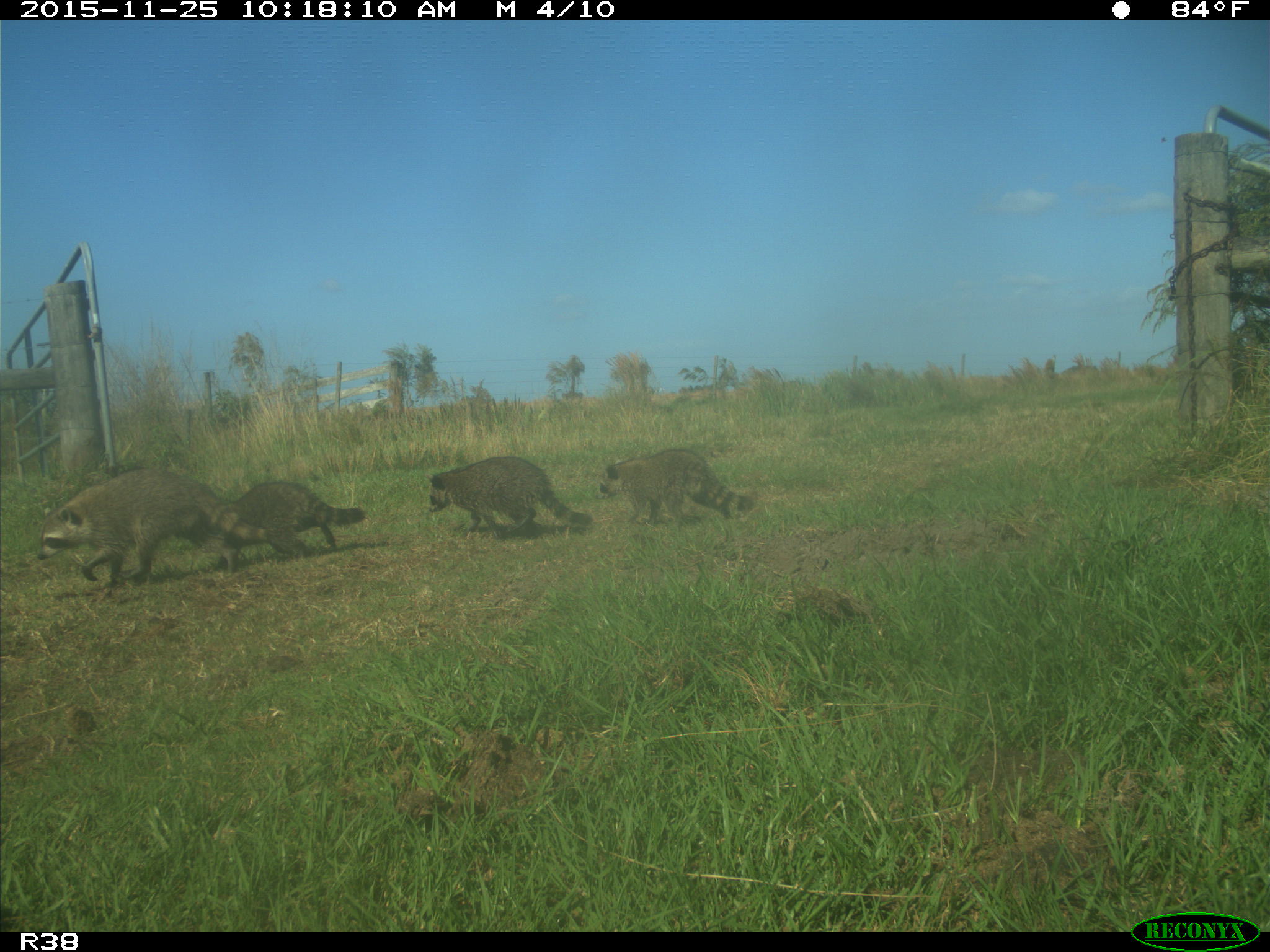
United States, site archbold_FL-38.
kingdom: Animalia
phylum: Chordata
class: Mammalia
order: Carnivora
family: Procyonidae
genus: Procyon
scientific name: Procyon lotor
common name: common raccoon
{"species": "Procyon lotor (common raccoon)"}